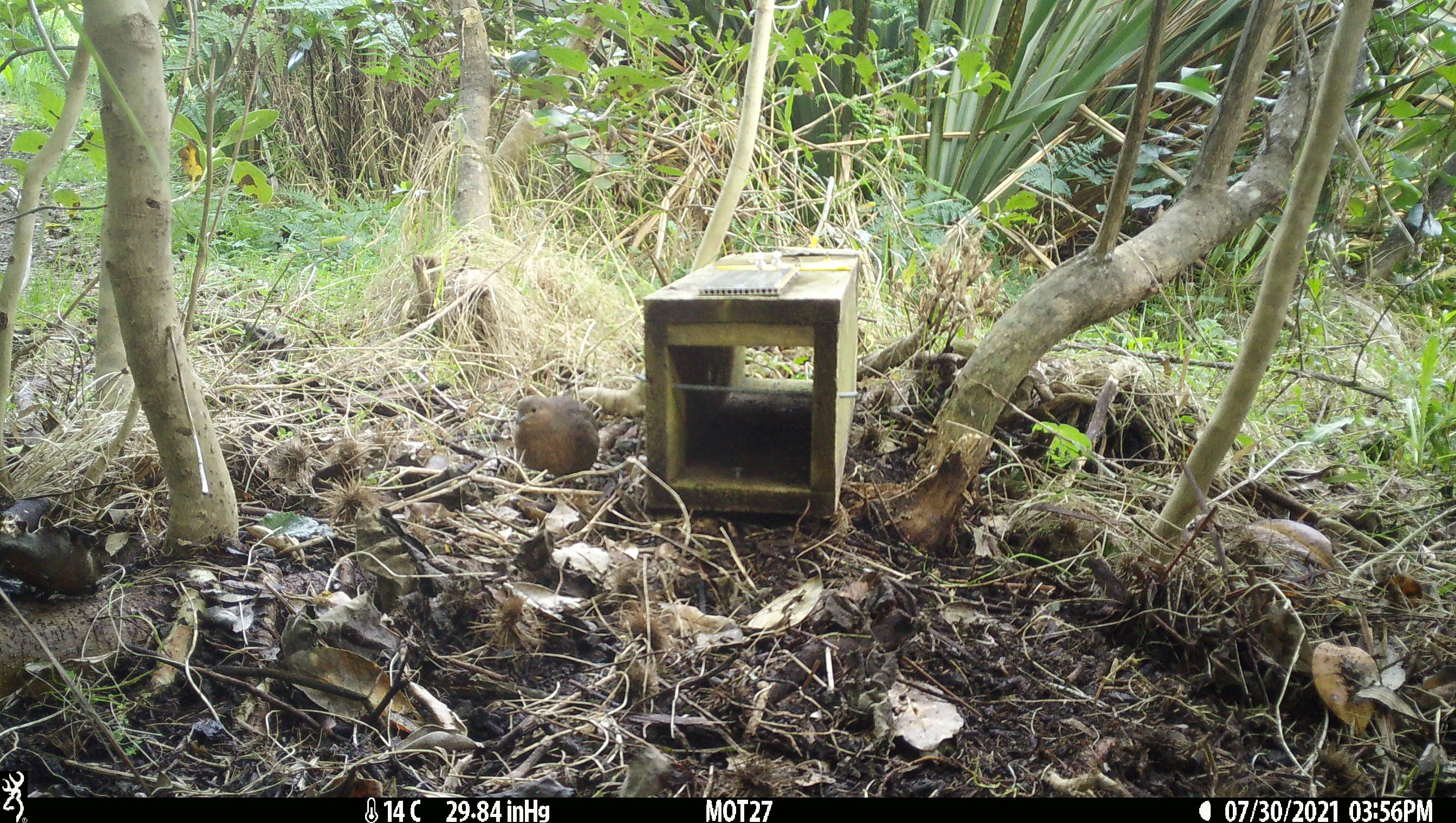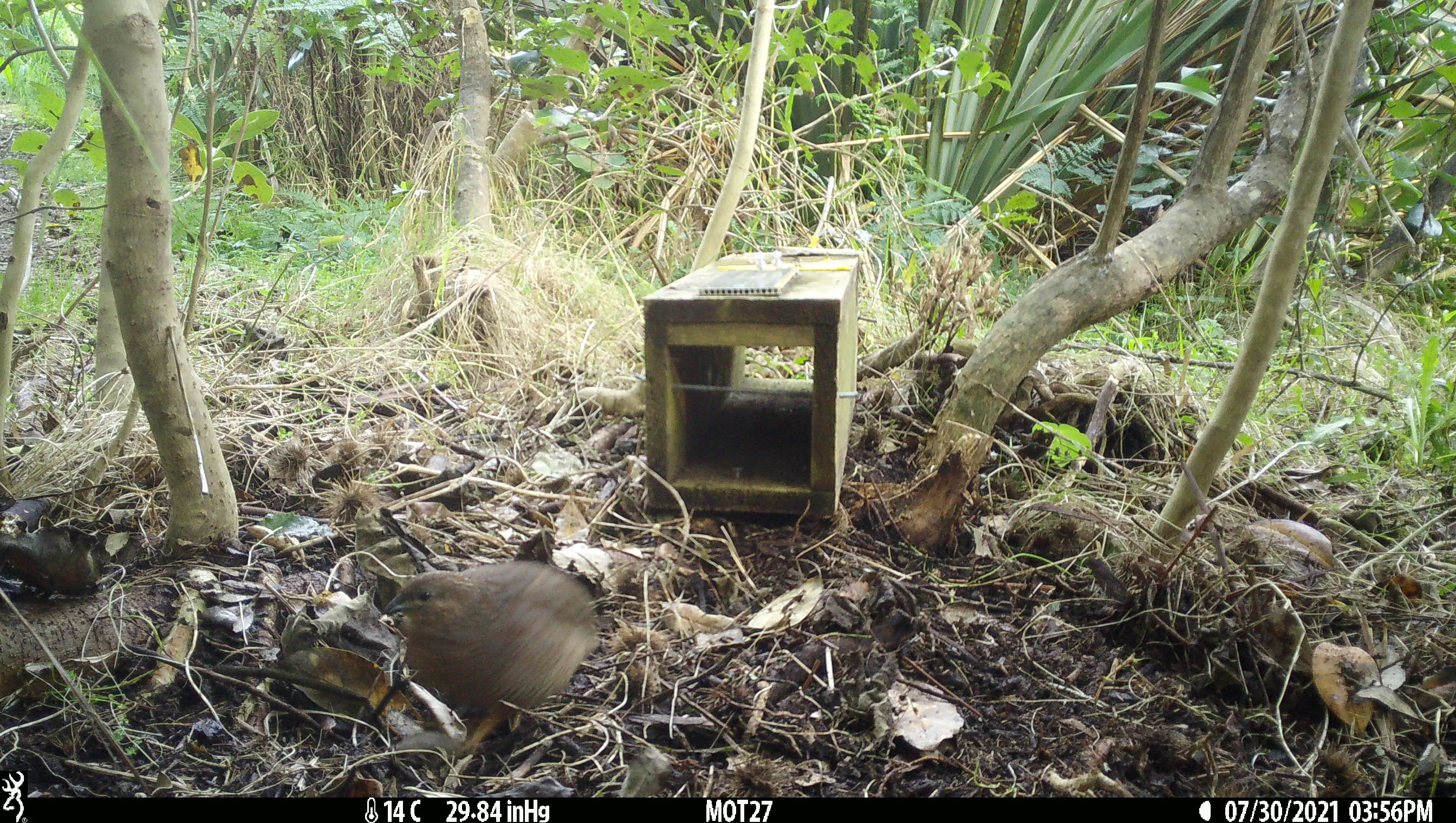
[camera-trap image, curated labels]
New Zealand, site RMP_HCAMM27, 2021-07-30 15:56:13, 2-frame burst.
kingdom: Animalia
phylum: Chordata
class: Aves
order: Galliformes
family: Phasianidae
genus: Synoicus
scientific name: Synoicus ypsilophorus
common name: brown quail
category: quail brown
Quail brown (brown quail) (Synoicus ypsilophorus).